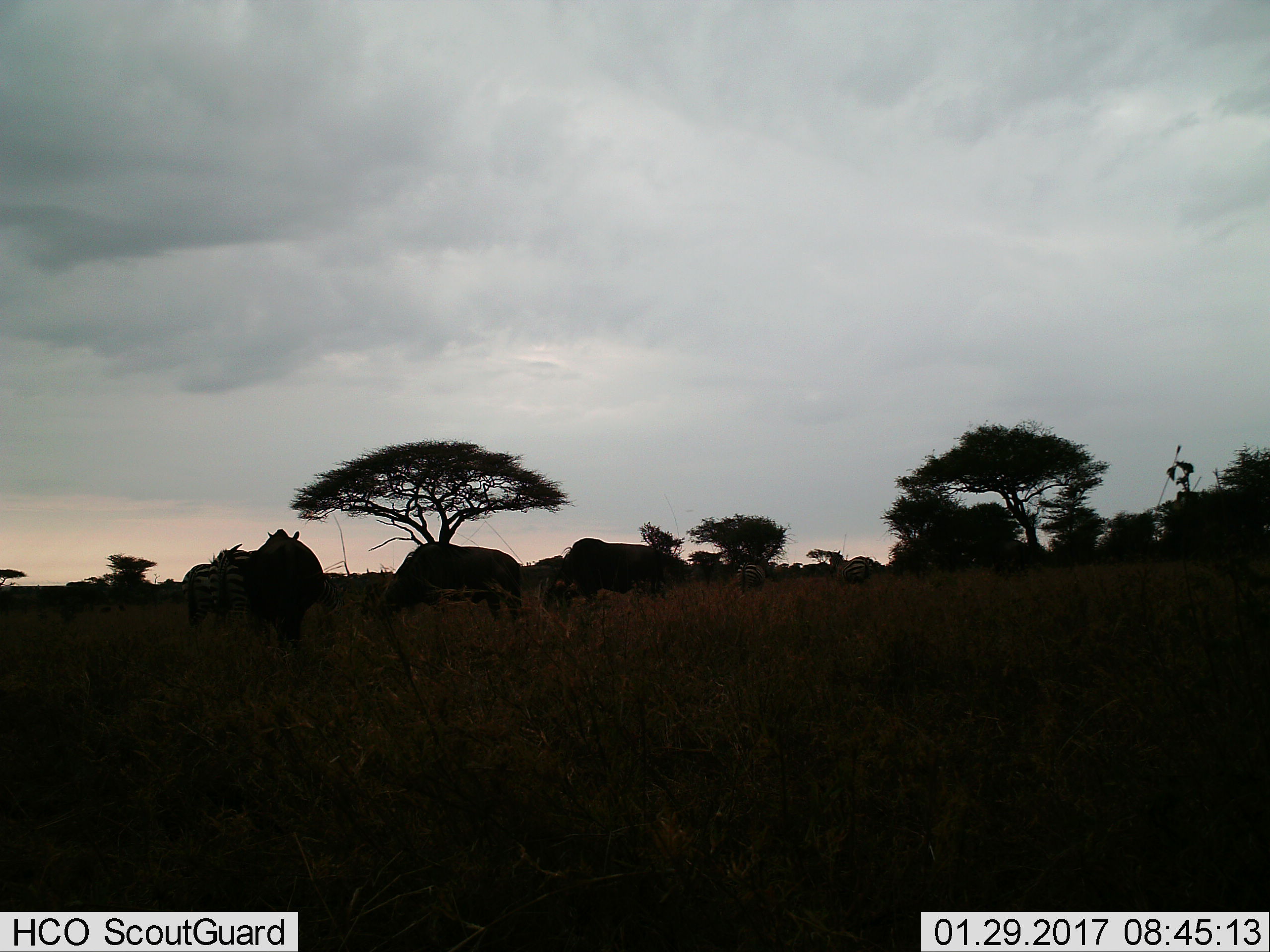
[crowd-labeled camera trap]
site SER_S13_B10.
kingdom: Animalia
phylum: Chordata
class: Mammalia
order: Perissodactyla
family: Equidae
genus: Equus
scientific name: Equus quagga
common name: plains zebra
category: zebraplains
Zebraplains (plains zebra) (Equus quagga), count 4. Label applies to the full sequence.